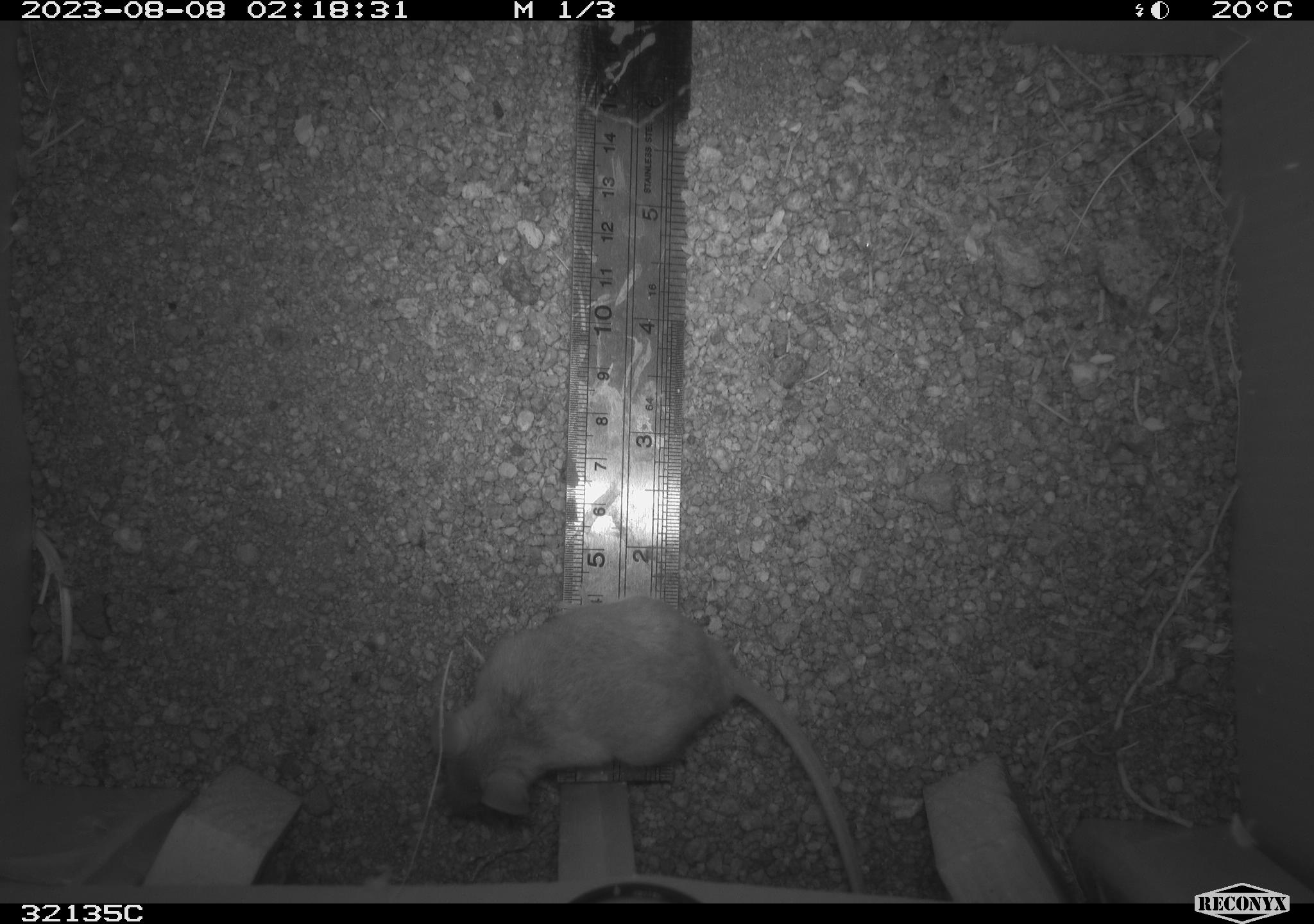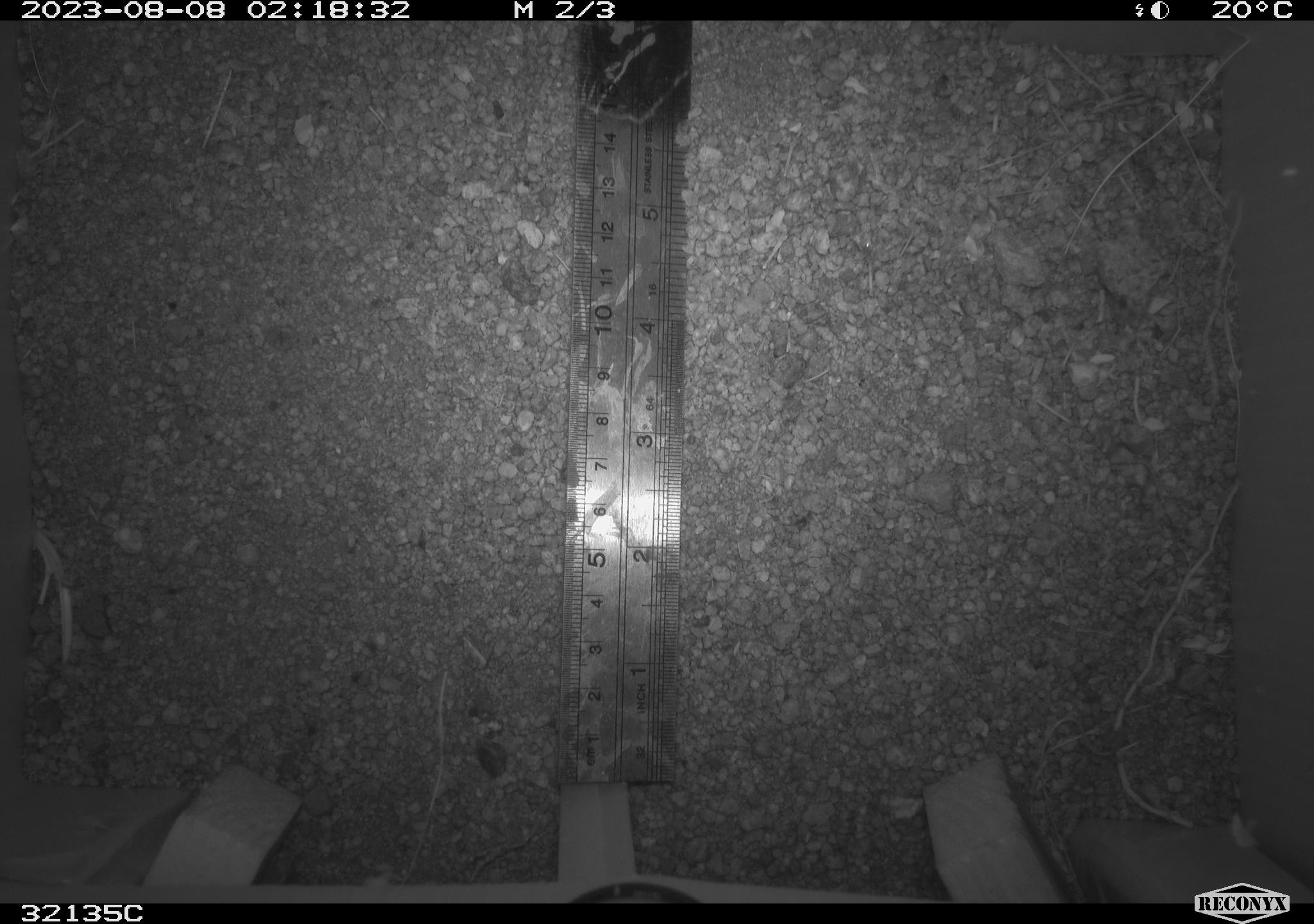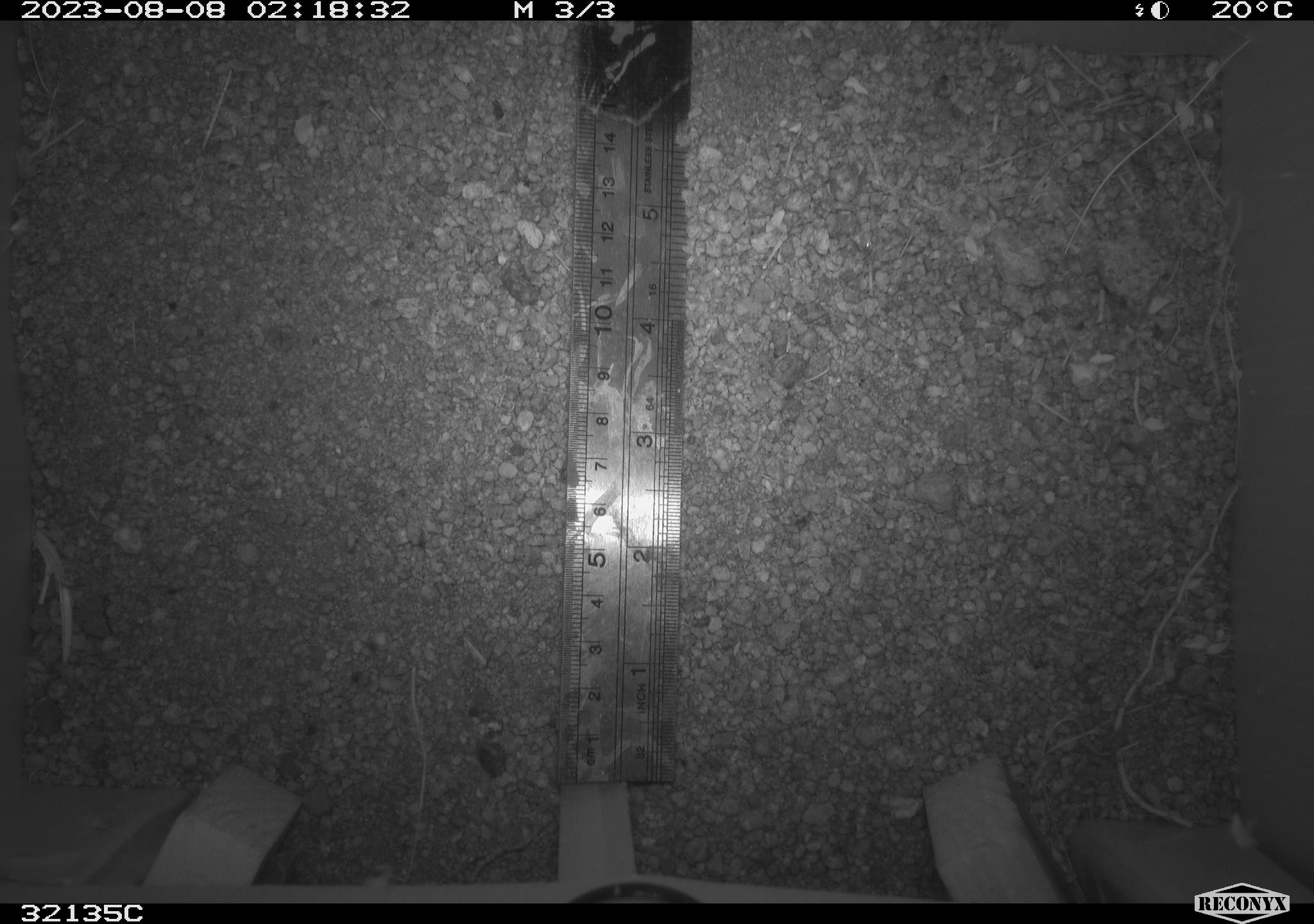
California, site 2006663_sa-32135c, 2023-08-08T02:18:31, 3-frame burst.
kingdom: Animalia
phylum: Chordata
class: Mammalia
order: Rodentia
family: Cricetidae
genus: Neotoma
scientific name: Neotoma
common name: pack rat or woodrat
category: neotoma species